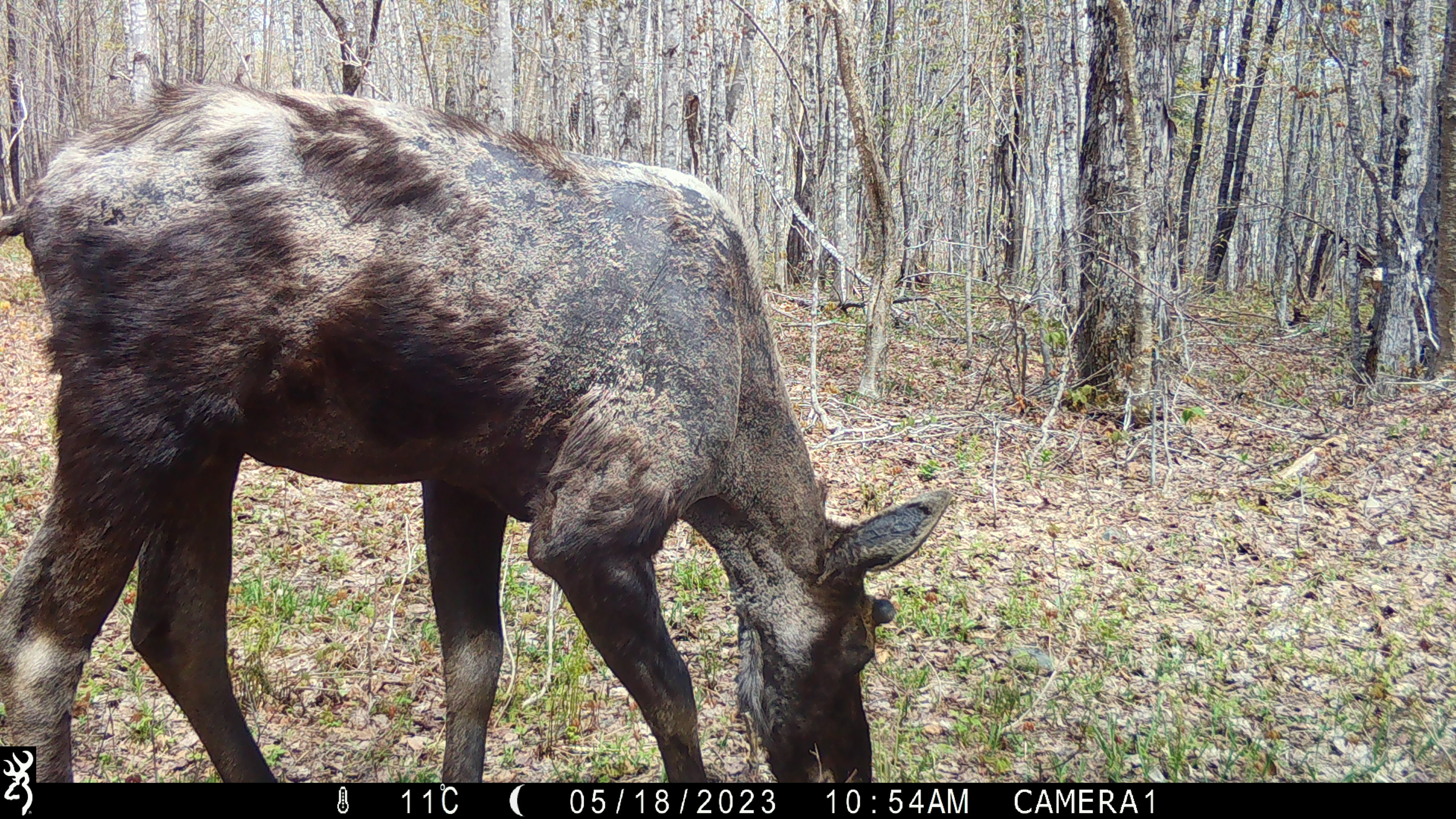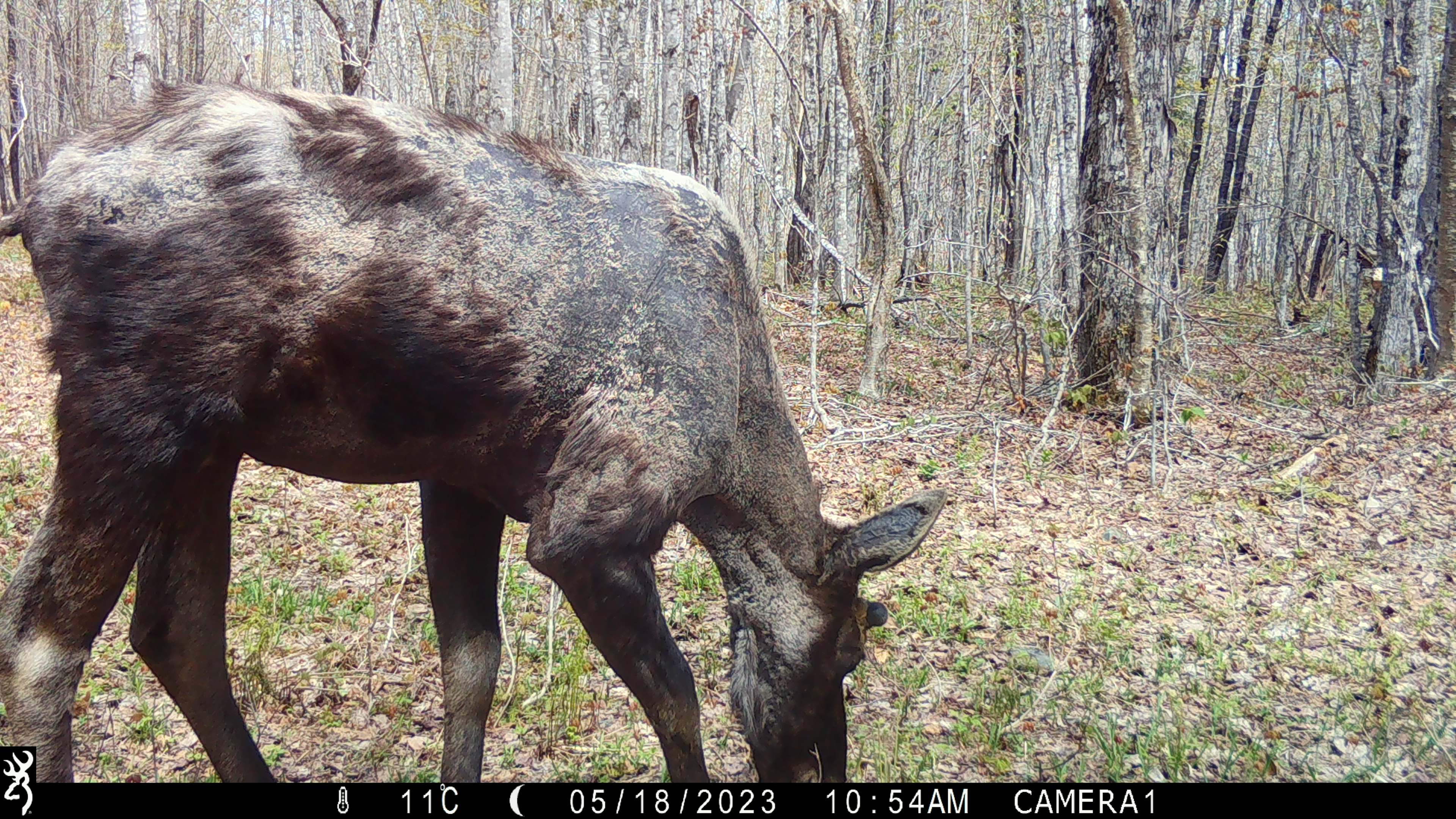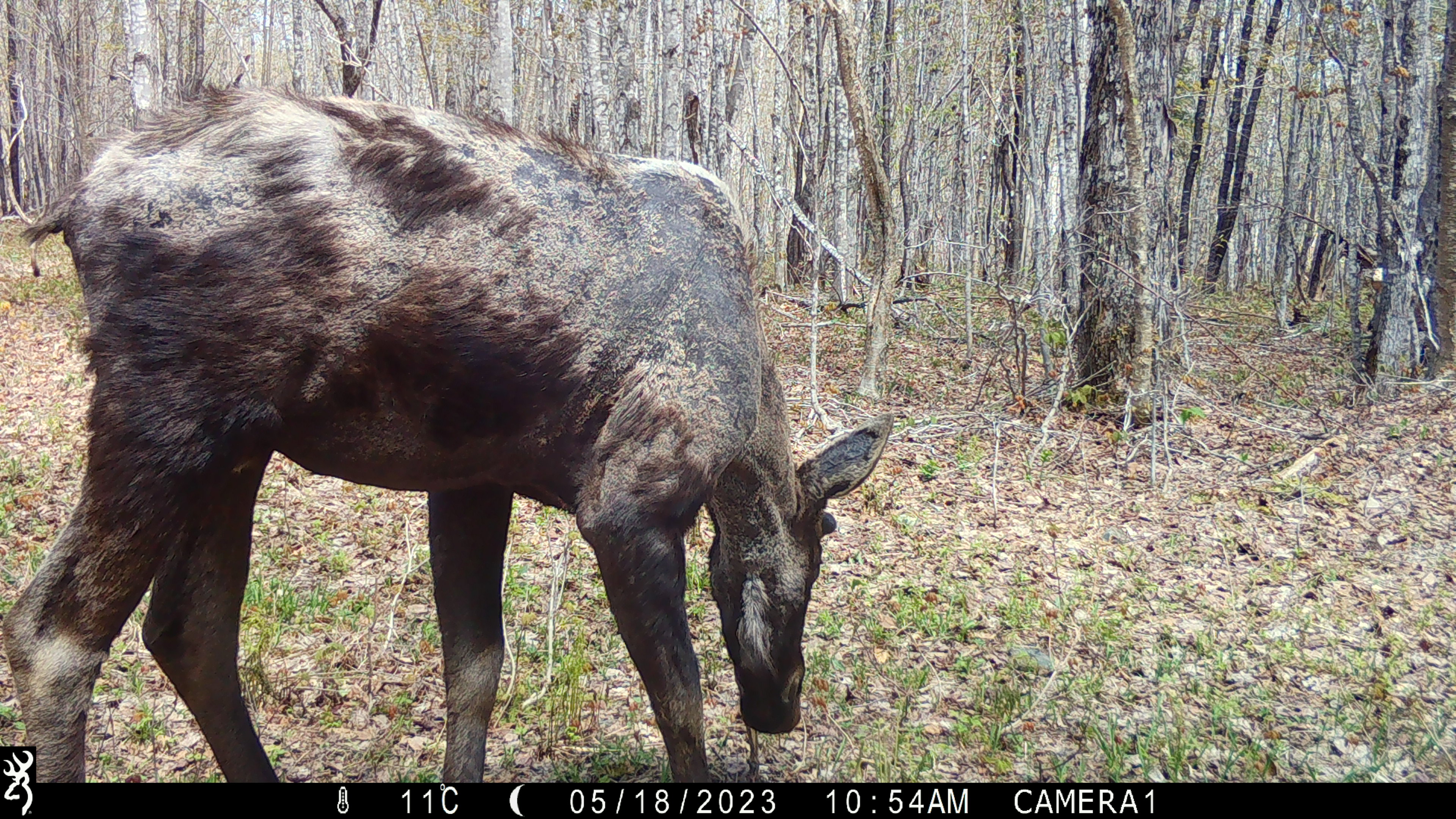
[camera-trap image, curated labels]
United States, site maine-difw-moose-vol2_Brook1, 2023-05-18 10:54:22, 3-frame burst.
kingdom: Animalia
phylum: Chordata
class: Mammalia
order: Artiodactyla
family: Cervidae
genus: Alces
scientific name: Alces alces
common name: moose